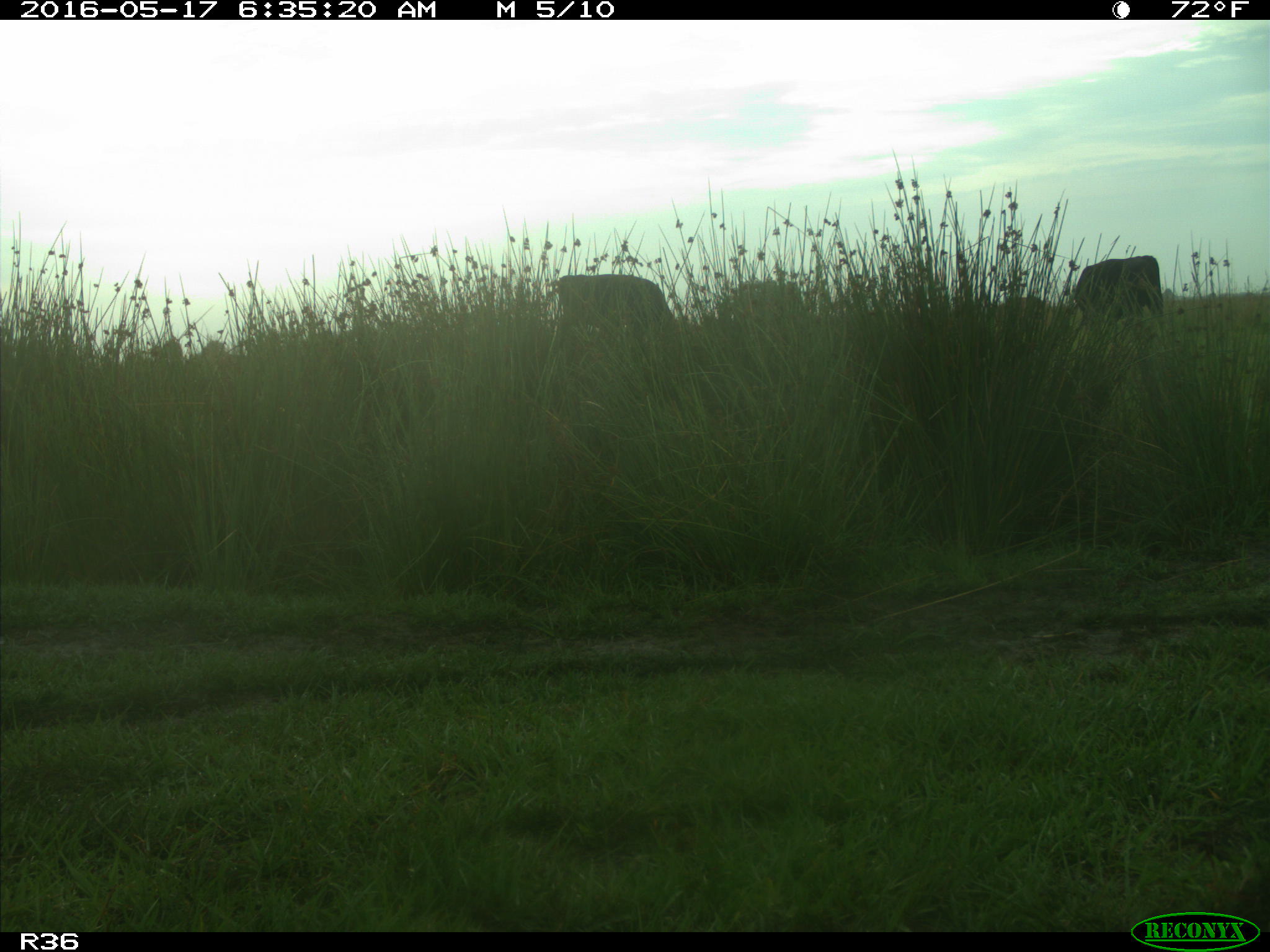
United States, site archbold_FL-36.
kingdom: Animalia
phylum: Chordata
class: Mammalia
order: Artiodactyla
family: Bovidae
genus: Bos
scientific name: Bos taurus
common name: domestic cow